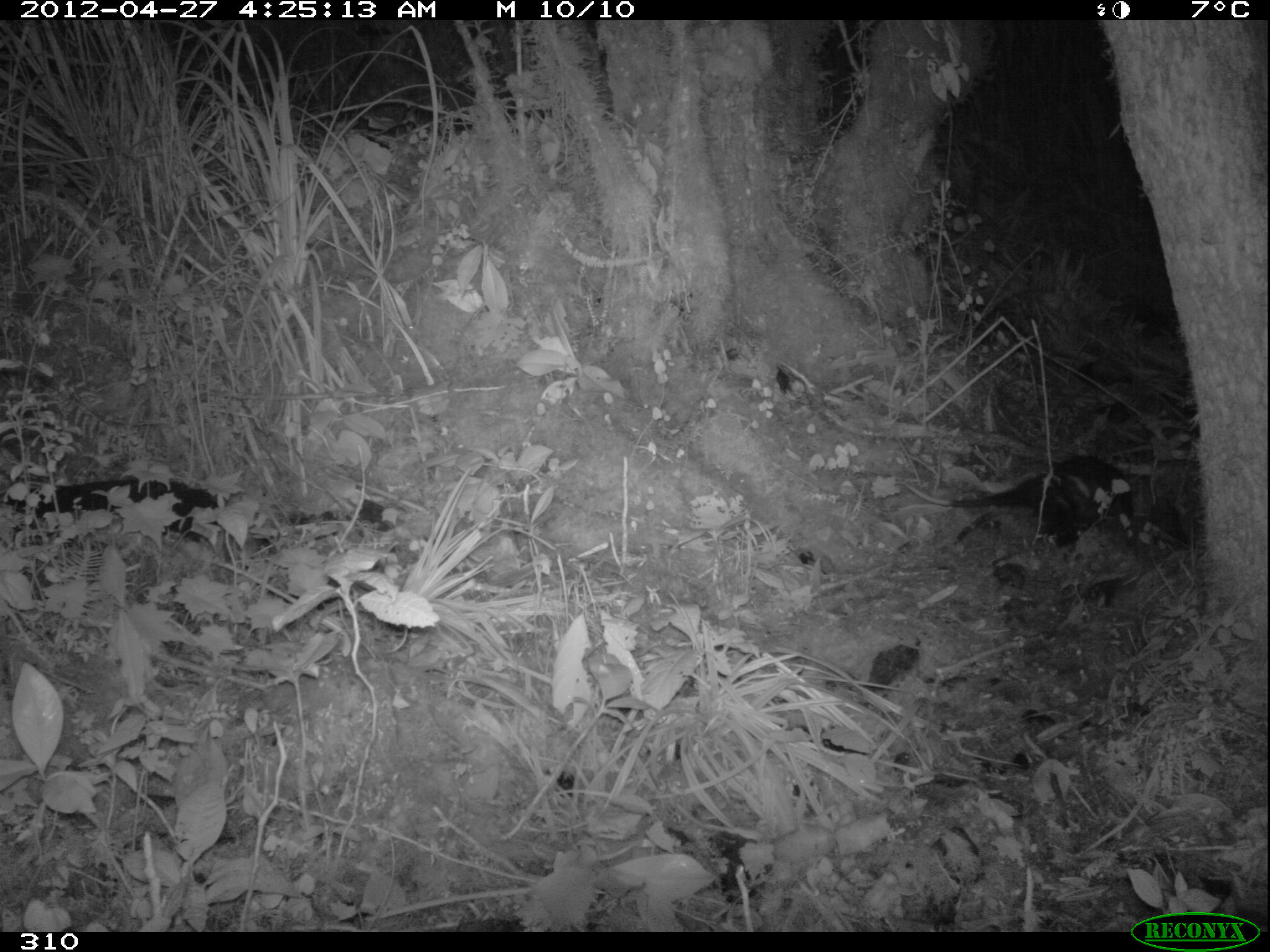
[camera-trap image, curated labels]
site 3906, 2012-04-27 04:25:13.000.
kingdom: Animalia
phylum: Chordata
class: Mammalia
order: Didelphimorphia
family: Didelphidae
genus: Didelphis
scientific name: Didelphis pernigra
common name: andean white-eared opossum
Didelphis pernigra (andean white-eared opossum).